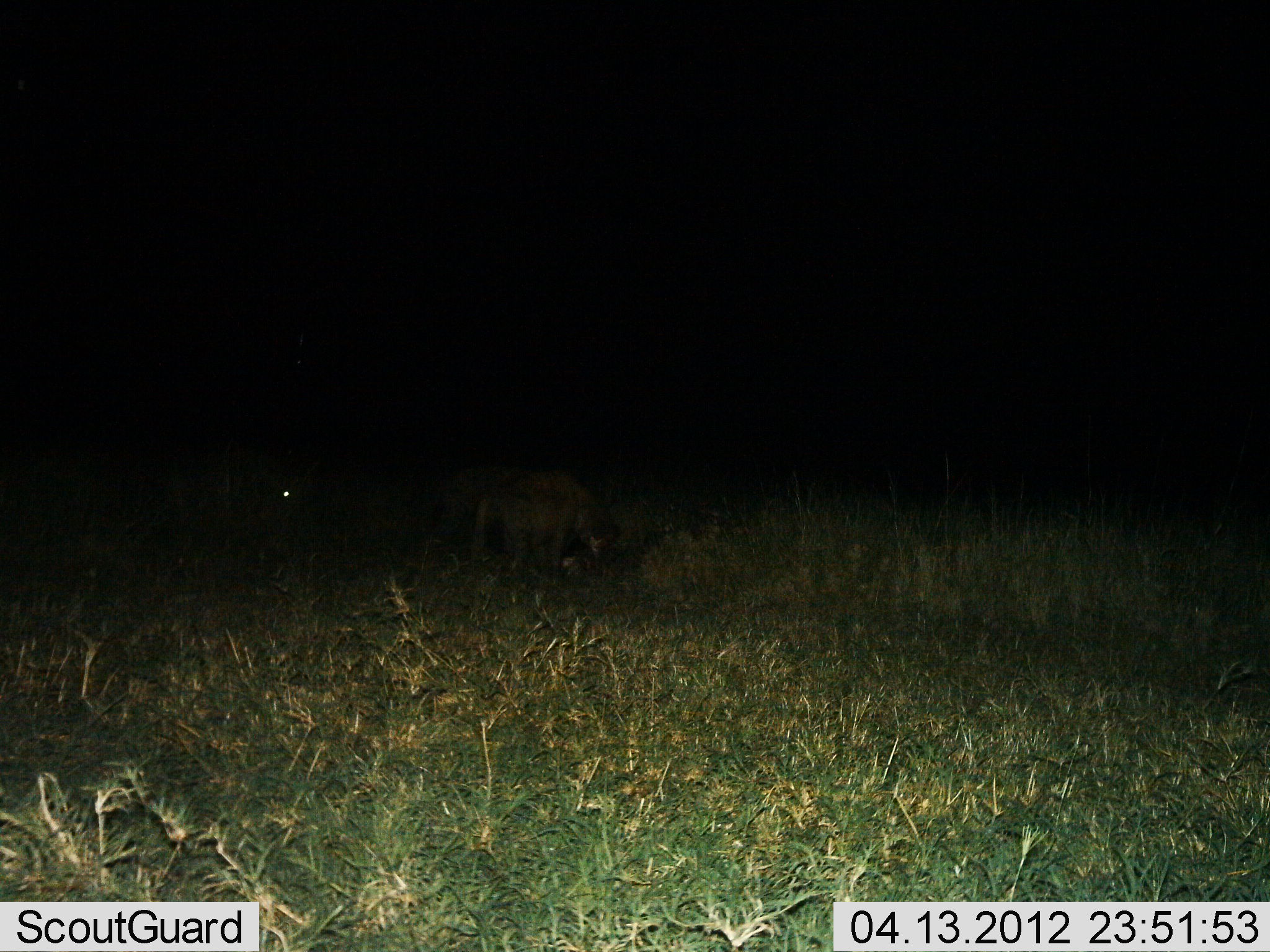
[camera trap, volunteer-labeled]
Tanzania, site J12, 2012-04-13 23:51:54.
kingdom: Animalia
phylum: Chordata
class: Mammalia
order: Carnivora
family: Hyaenidae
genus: Crocuta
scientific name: Crocuta crocuta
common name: spotted hyena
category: hyenaspotted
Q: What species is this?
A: Hyenaspotted (spotted hyena) (Crocuta crocuta).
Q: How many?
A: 2.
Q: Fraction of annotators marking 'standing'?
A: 45%.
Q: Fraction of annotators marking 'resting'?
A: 0%.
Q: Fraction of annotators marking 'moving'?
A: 5%.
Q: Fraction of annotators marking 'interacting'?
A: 0%.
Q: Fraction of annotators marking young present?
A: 0%.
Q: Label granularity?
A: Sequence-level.